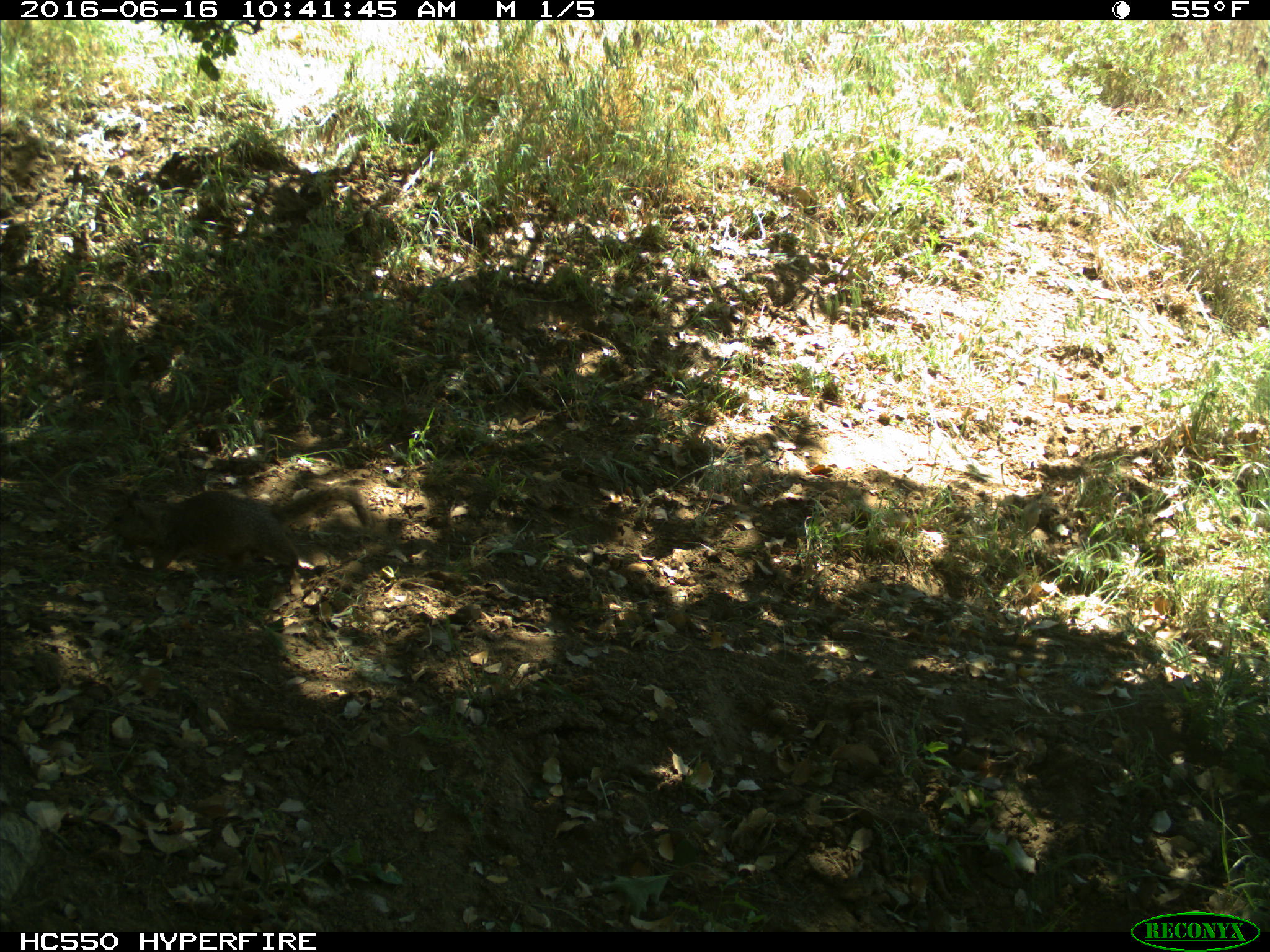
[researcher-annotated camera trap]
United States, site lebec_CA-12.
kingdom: Animalia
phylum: Chordata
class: Mammalia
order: Rodentia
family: Sciuridae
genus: Otospermophilus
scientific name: Otospermophilus beecheyi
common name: california ground squirrel